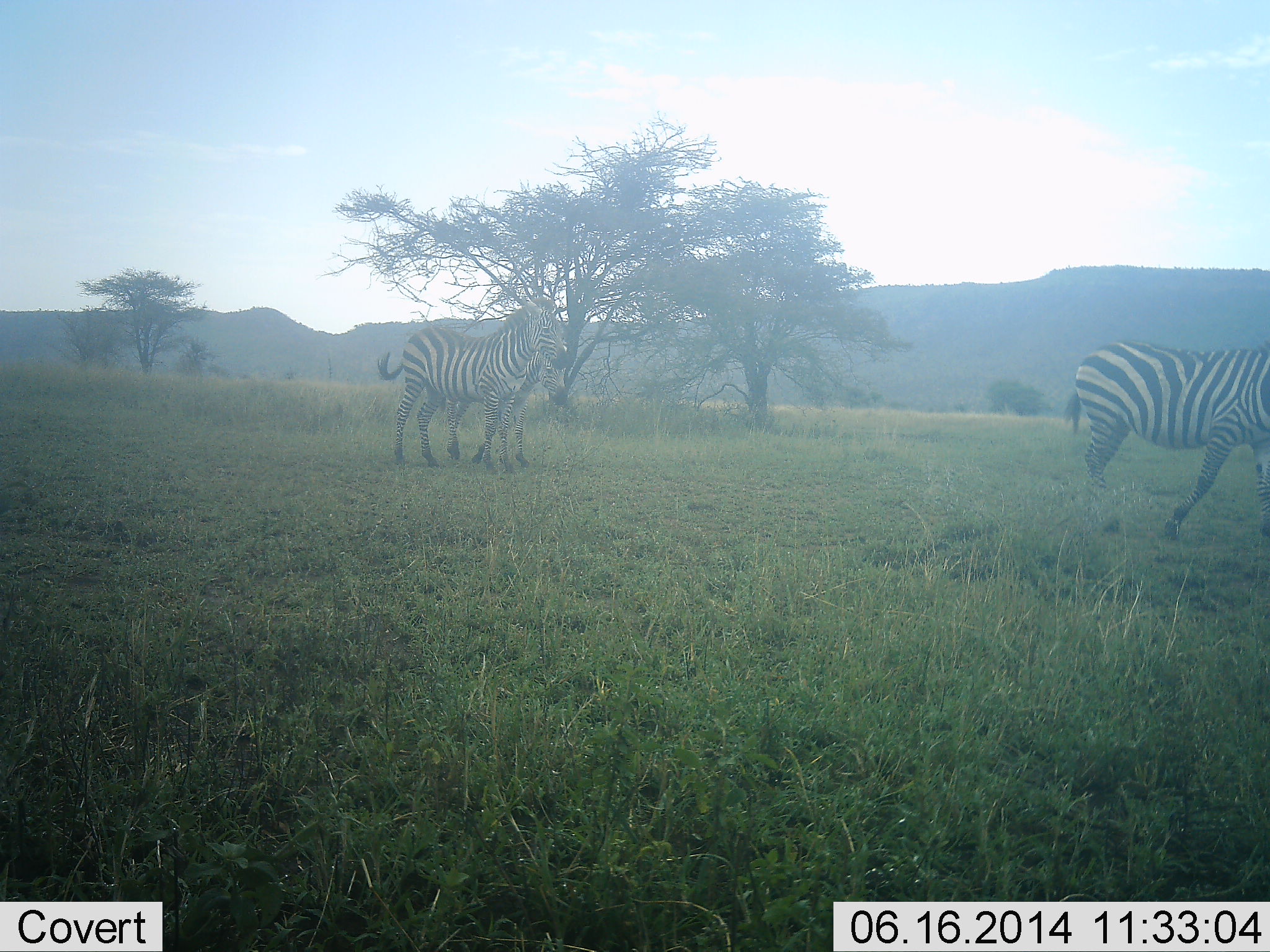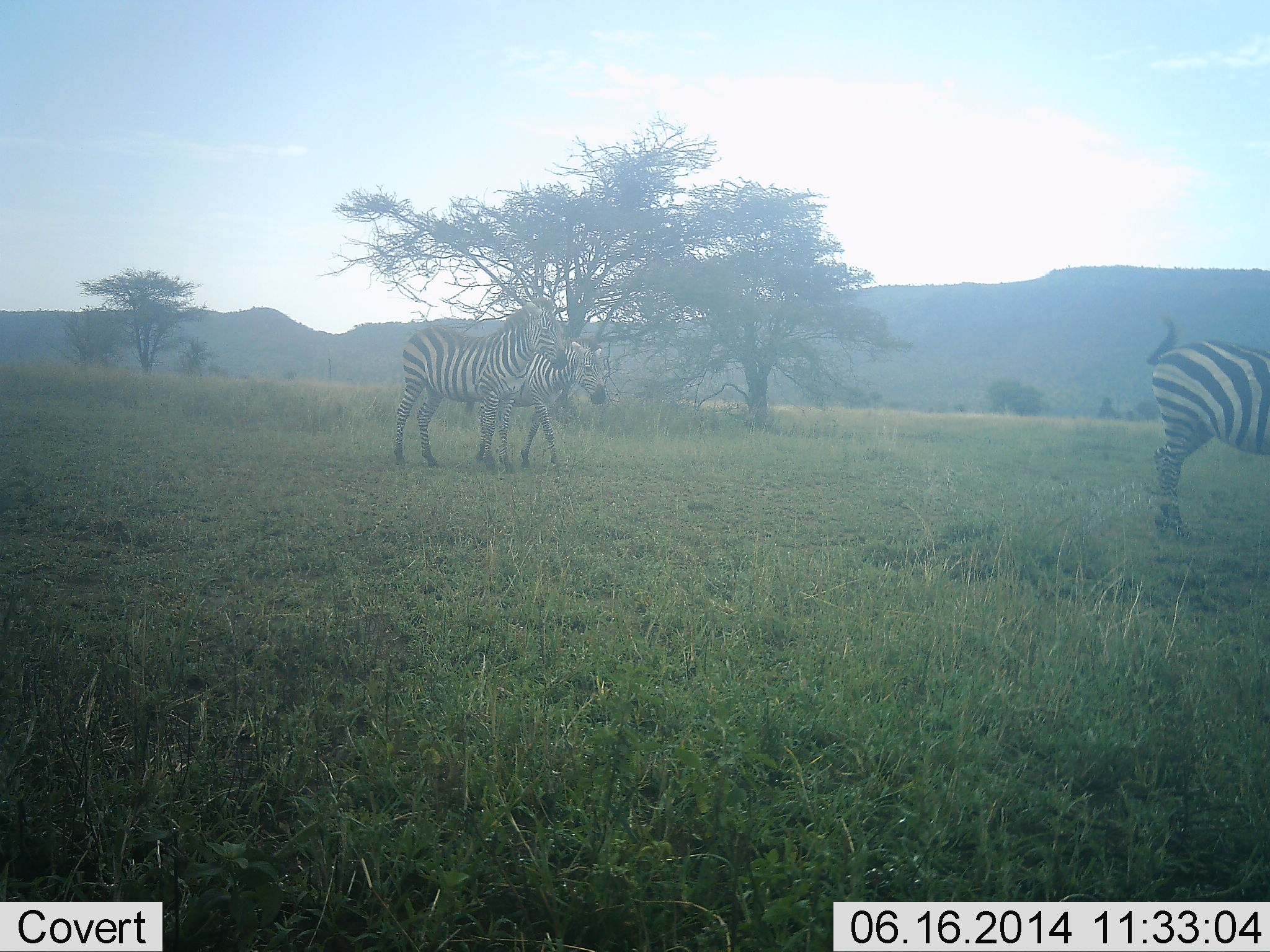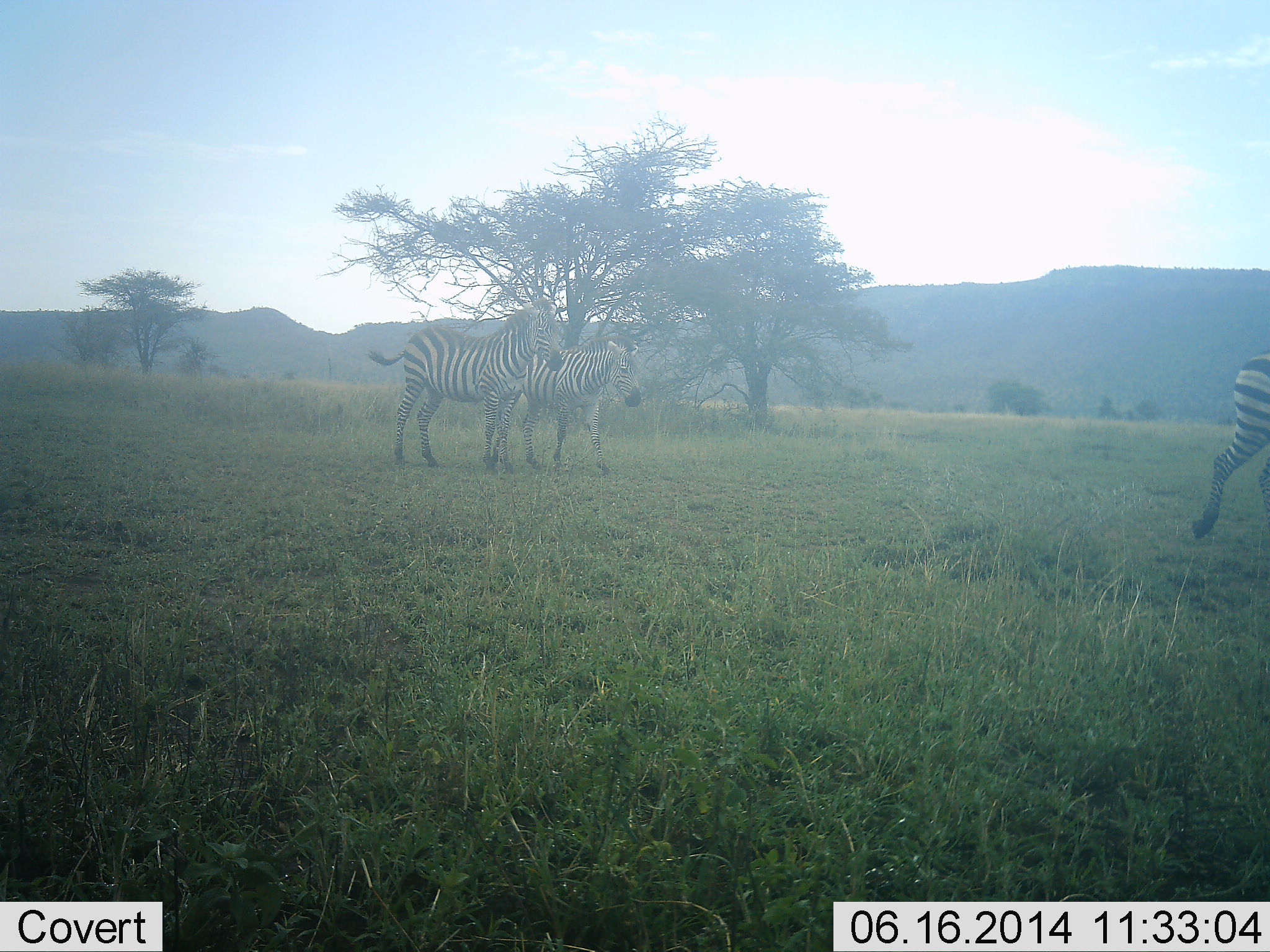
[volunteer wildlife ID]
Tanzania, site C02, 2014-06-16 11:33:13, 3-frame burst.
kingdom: Animalia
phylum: Chordata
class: Mammalia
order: Perissodactyla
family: Equidae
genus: Equus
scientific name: Equus quagga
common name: plains zebra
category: zebra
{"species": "zebra (plains zebra) (Equus quagga)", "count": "3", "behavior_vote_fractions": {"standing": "80%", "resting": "0%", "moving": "100%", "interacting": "0%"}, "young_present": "20%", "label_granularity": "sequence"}